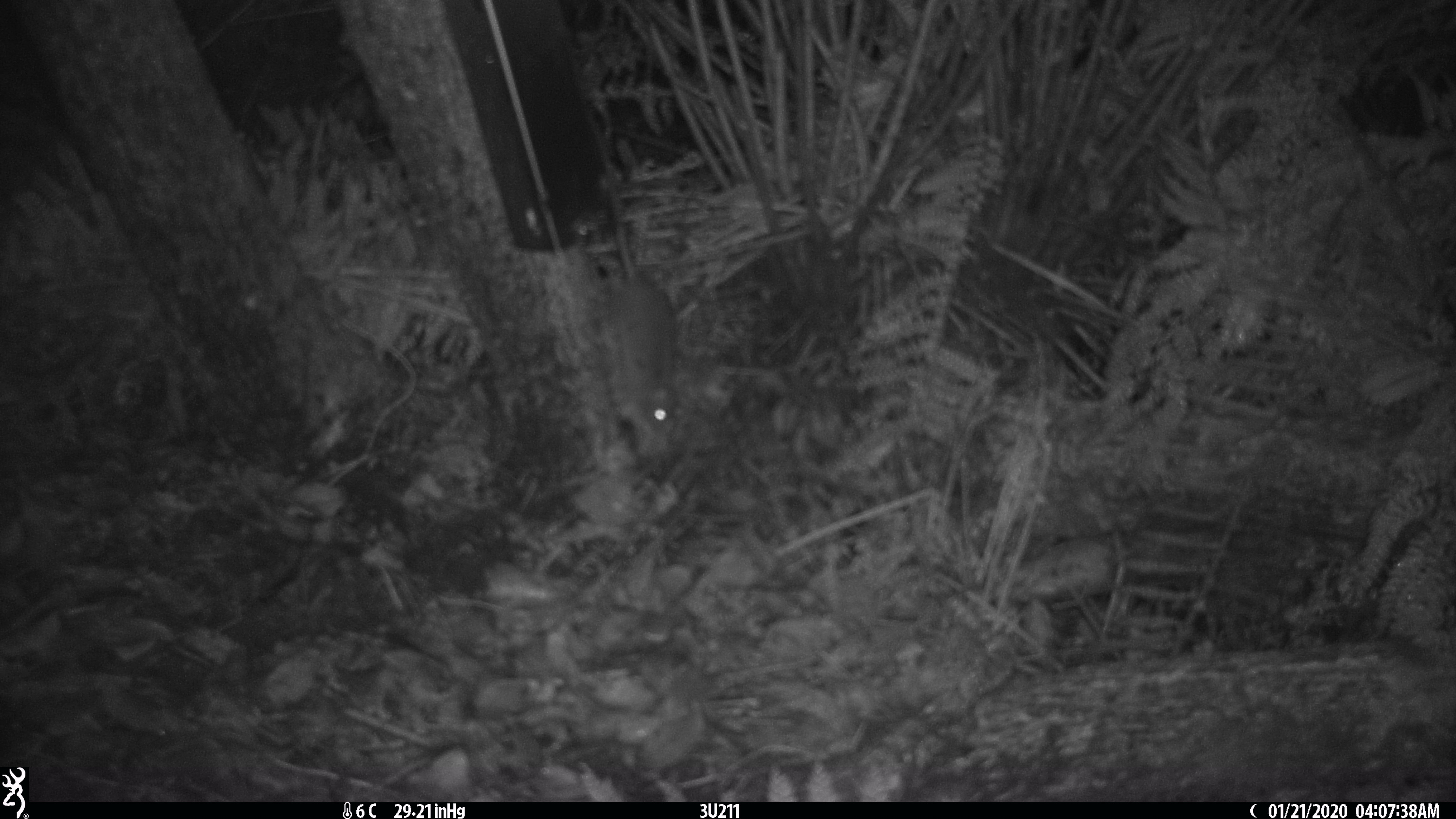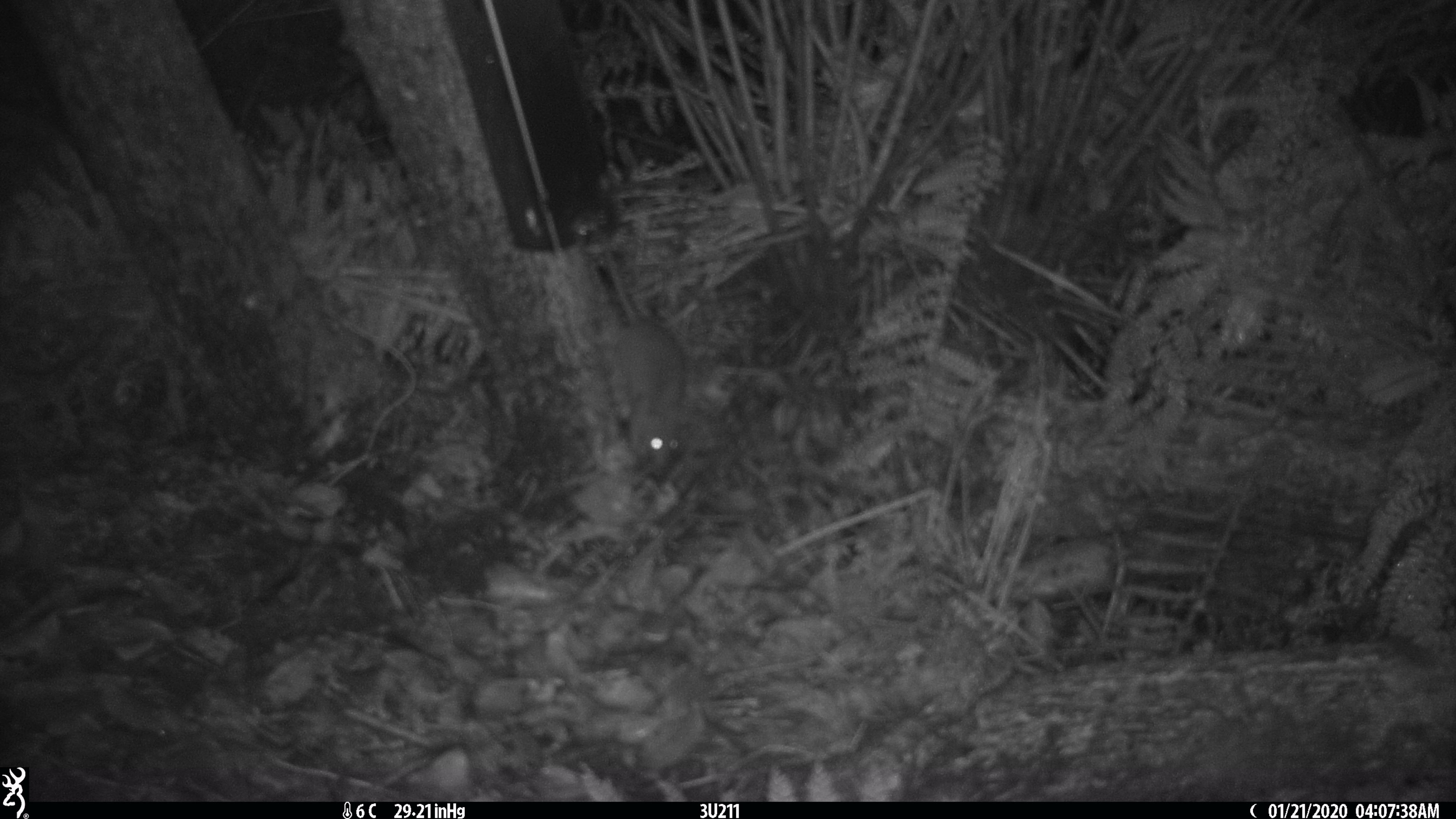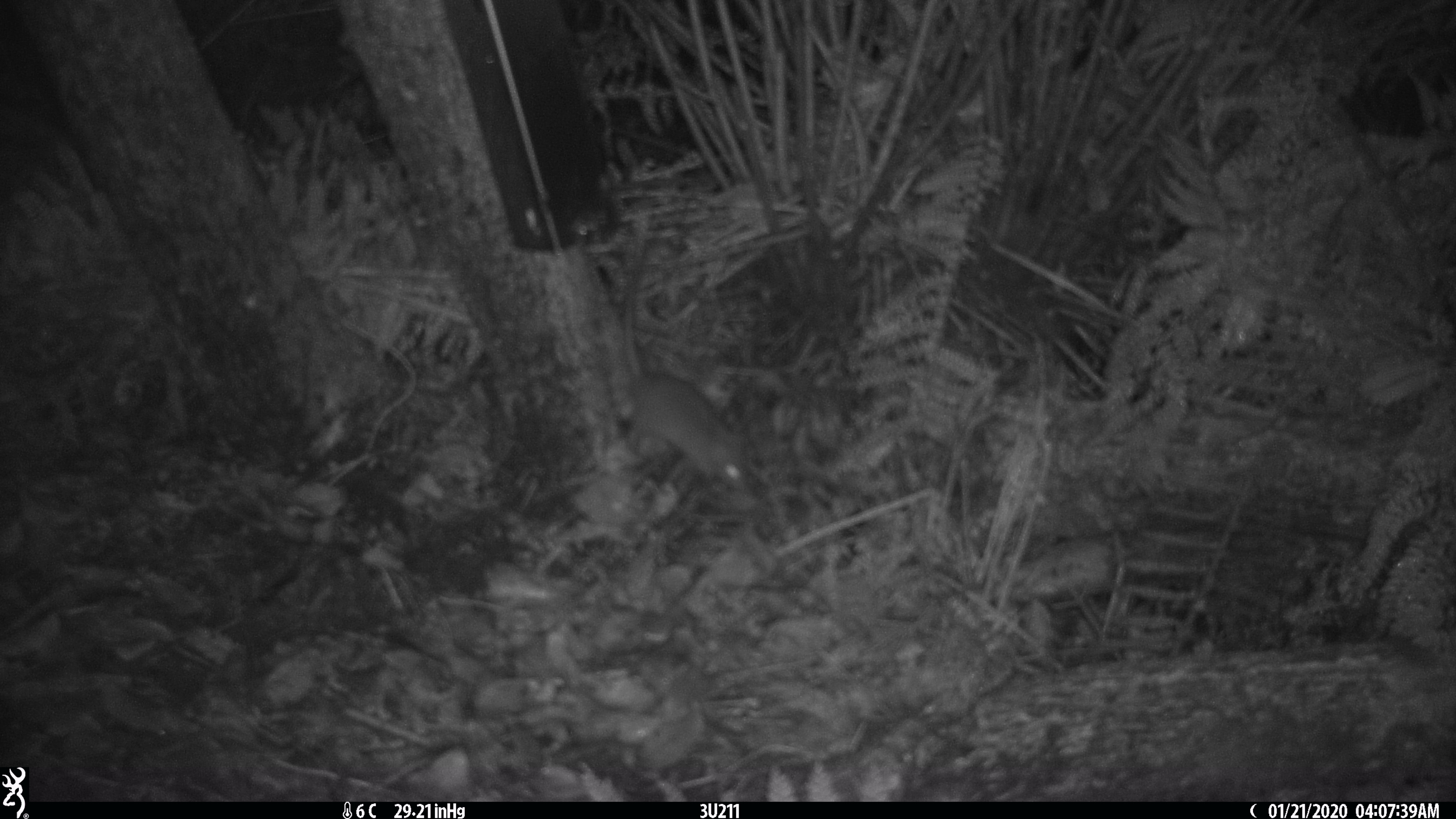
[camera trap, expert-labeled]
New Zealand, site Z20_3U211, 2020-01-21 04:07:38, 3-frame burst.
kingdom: Animalia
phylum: Chordata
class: Mammalia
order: Rodentia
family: Muridae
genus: Rattus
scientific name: Rattus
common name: rat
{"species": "rat (Rattus)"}